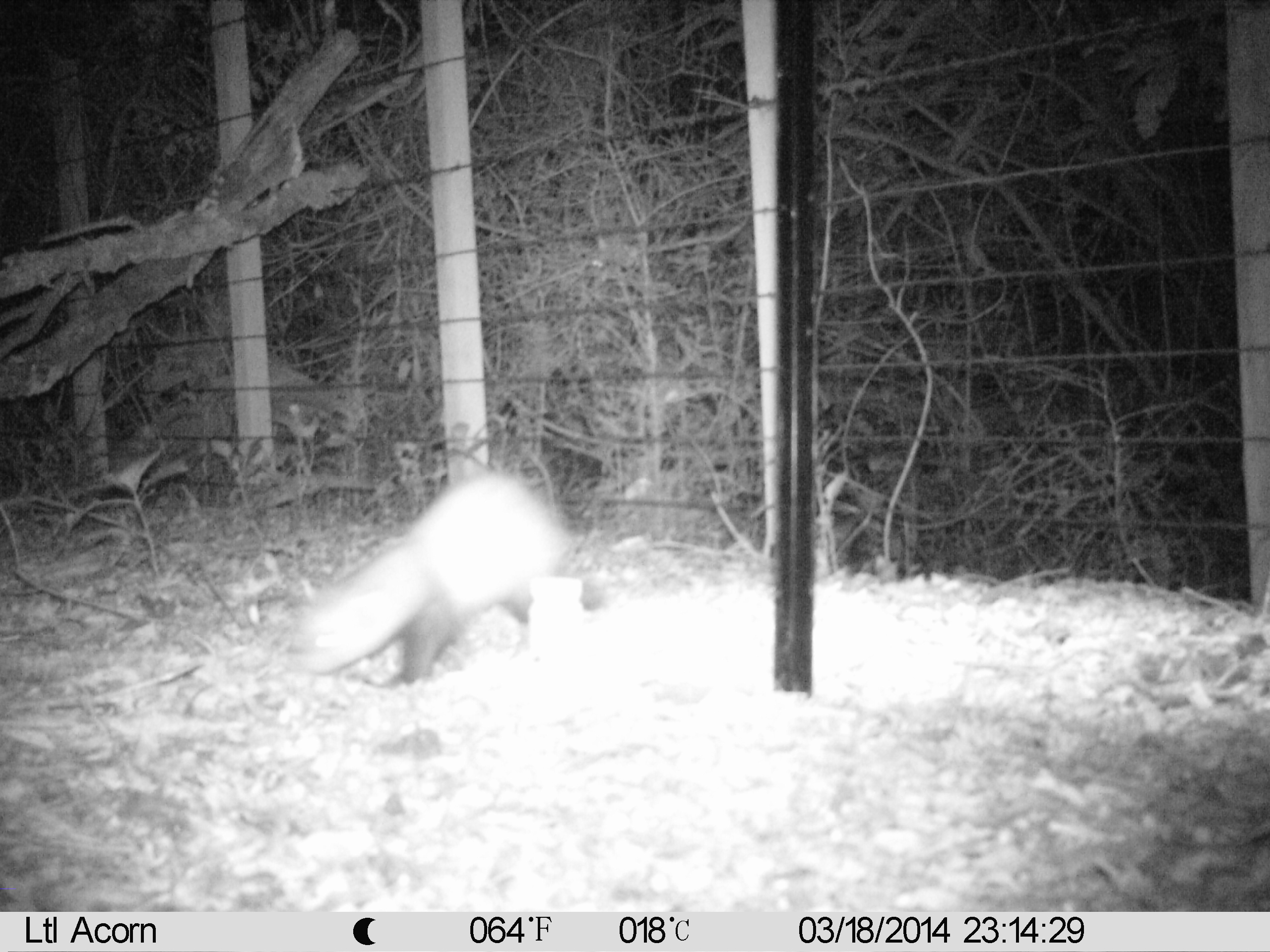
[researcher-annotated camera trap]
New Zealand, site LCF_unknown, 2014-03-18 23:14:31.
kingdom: Animalia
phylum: Chordata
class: Mammalia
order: Carnivora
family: Mustelidae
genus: Mustela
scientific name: Mustela furo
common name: ferret